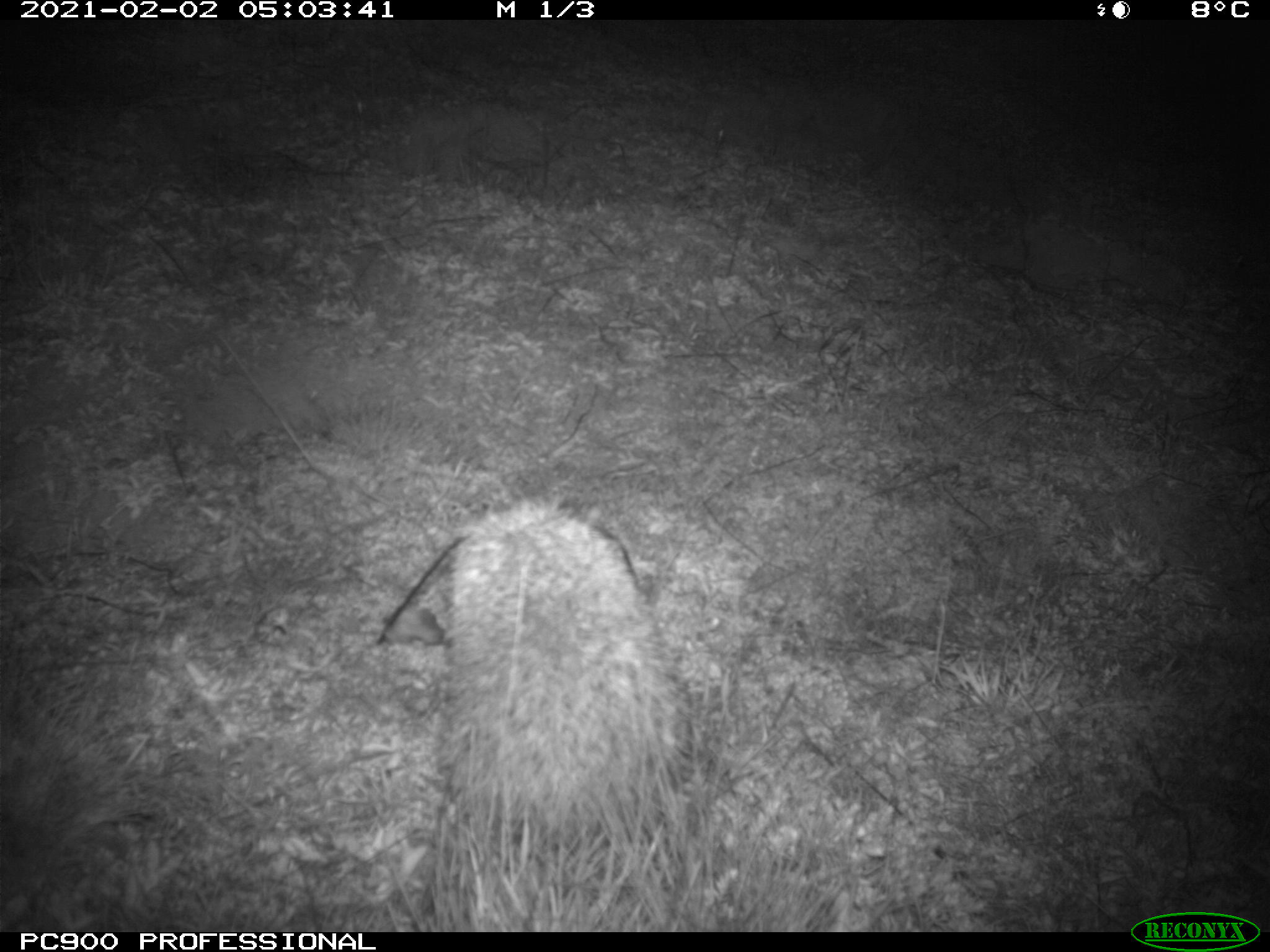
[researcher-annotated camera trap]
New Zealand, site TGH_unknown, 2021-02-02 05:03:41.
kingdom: Animalia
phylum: Chordata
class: Mammalia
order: Eulipotyphla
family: Erinaceidae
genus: Erinaceus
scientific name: Erinaceus europaeus europaeus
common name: european hedgehog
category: hedgehog